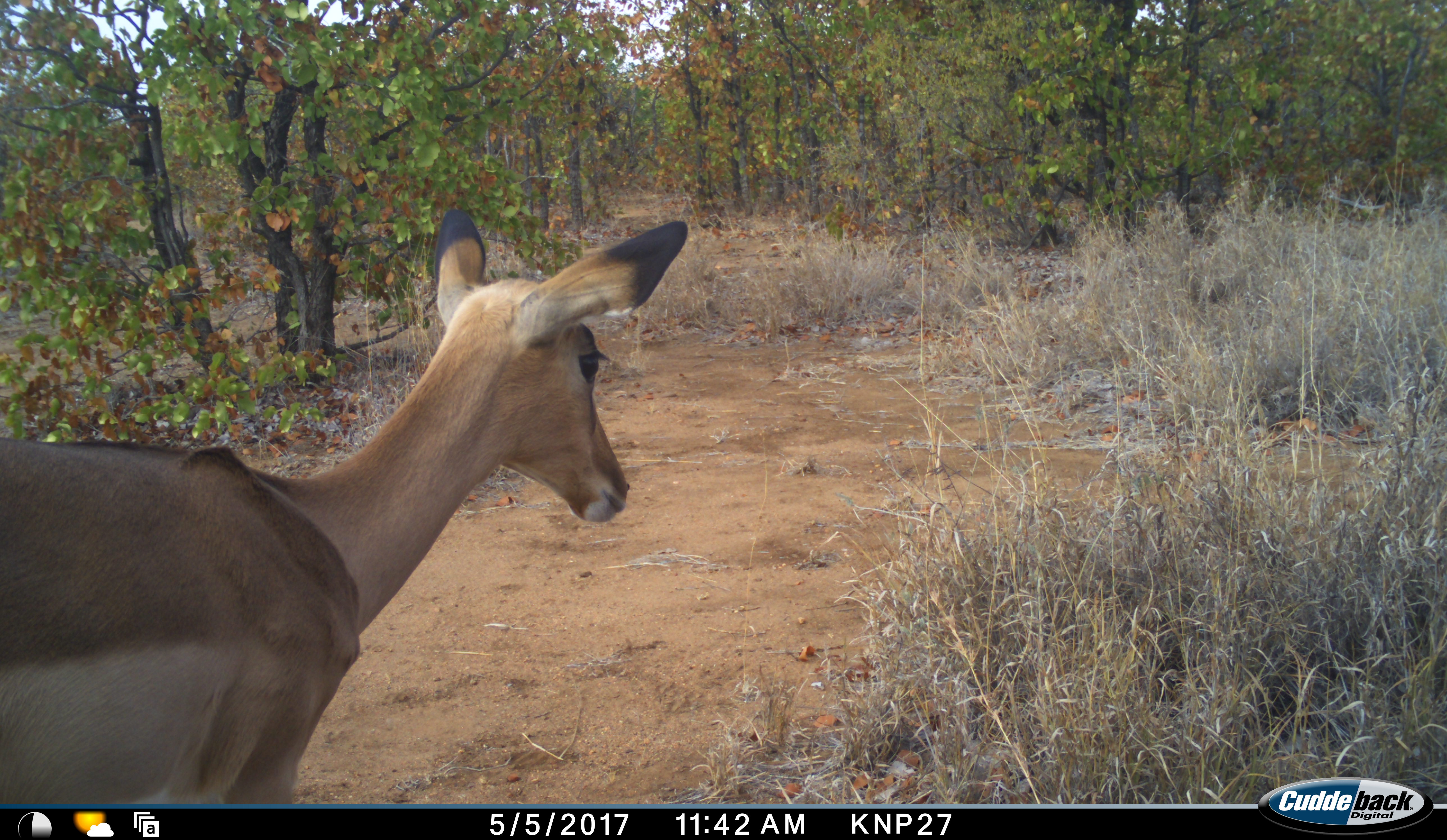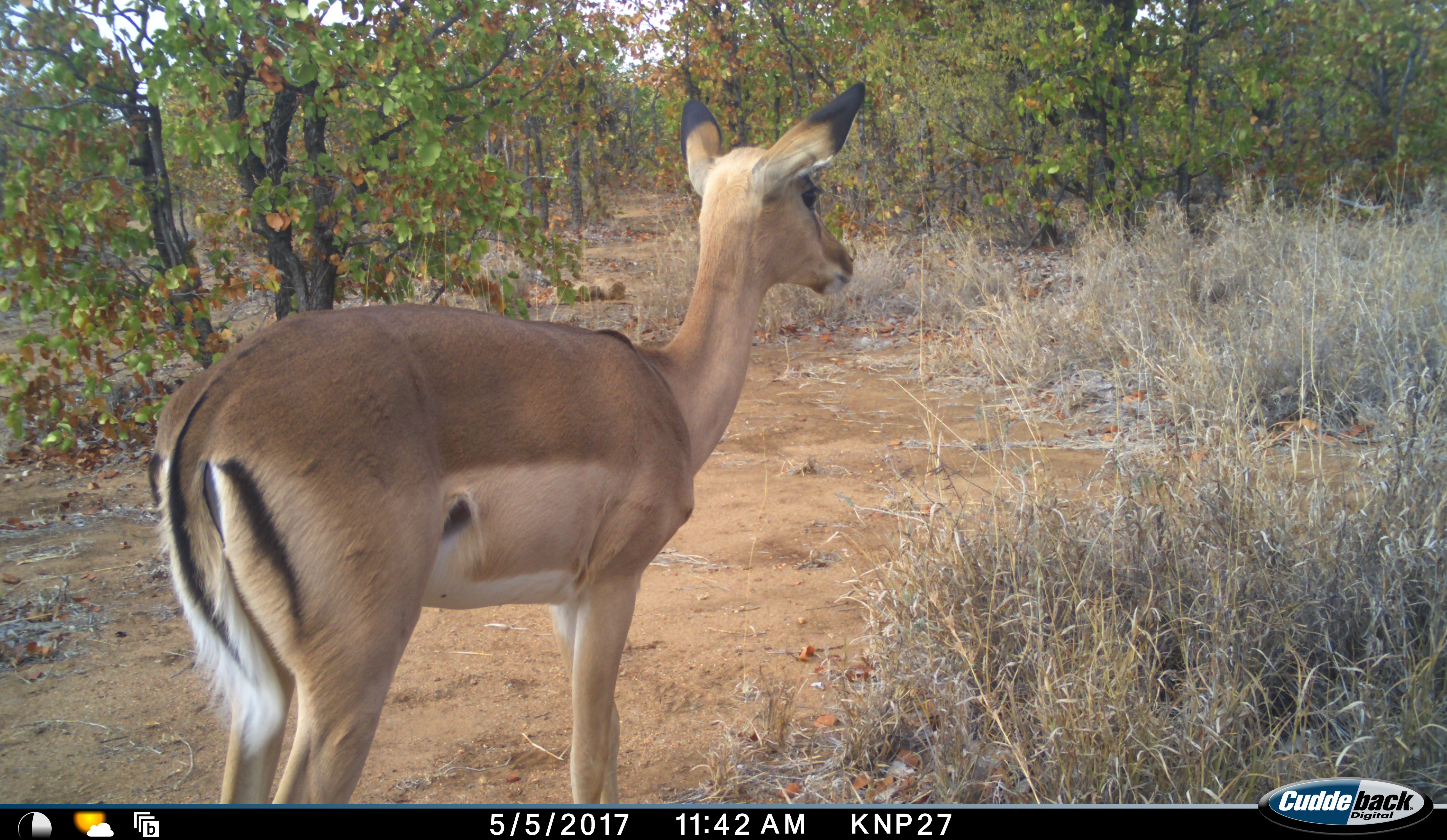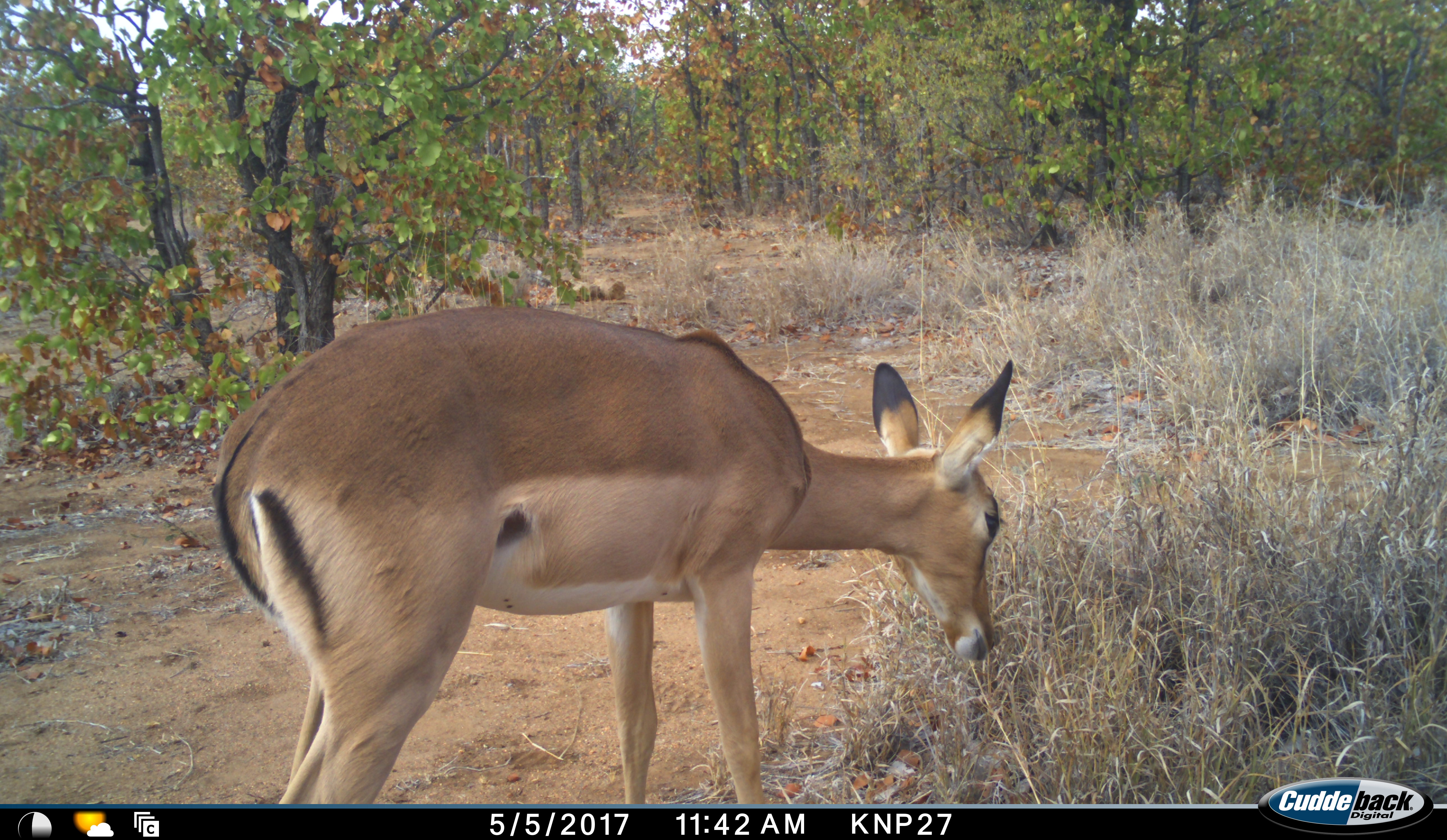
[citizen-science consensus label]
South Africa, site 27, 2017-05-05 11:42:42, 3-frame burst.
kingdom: Animalia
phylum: Chordata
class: Mammalia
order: Artiodactyla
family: Bovidae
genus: Aepyceros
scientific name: Aepyceros melampus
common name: impala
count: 1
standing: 44%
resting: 0%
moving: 56%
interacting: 0%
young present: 0%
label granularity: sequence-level